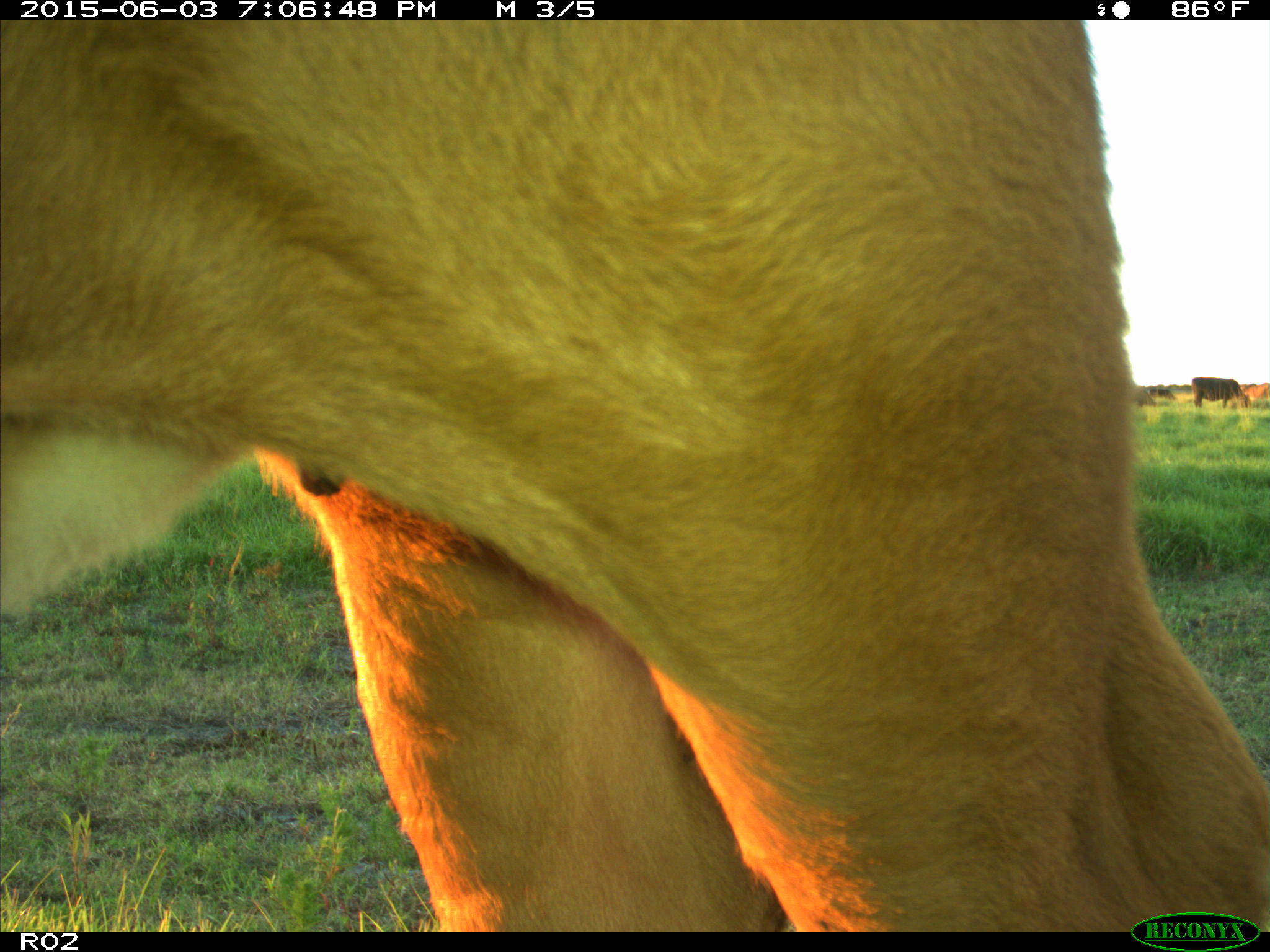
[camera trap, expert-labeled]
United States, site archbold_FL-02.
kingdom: Animalia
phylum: Chordata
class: Mammalia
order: Artiodactyla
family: Bovidae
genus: Bos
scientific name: Bos taurus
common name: domestic cow